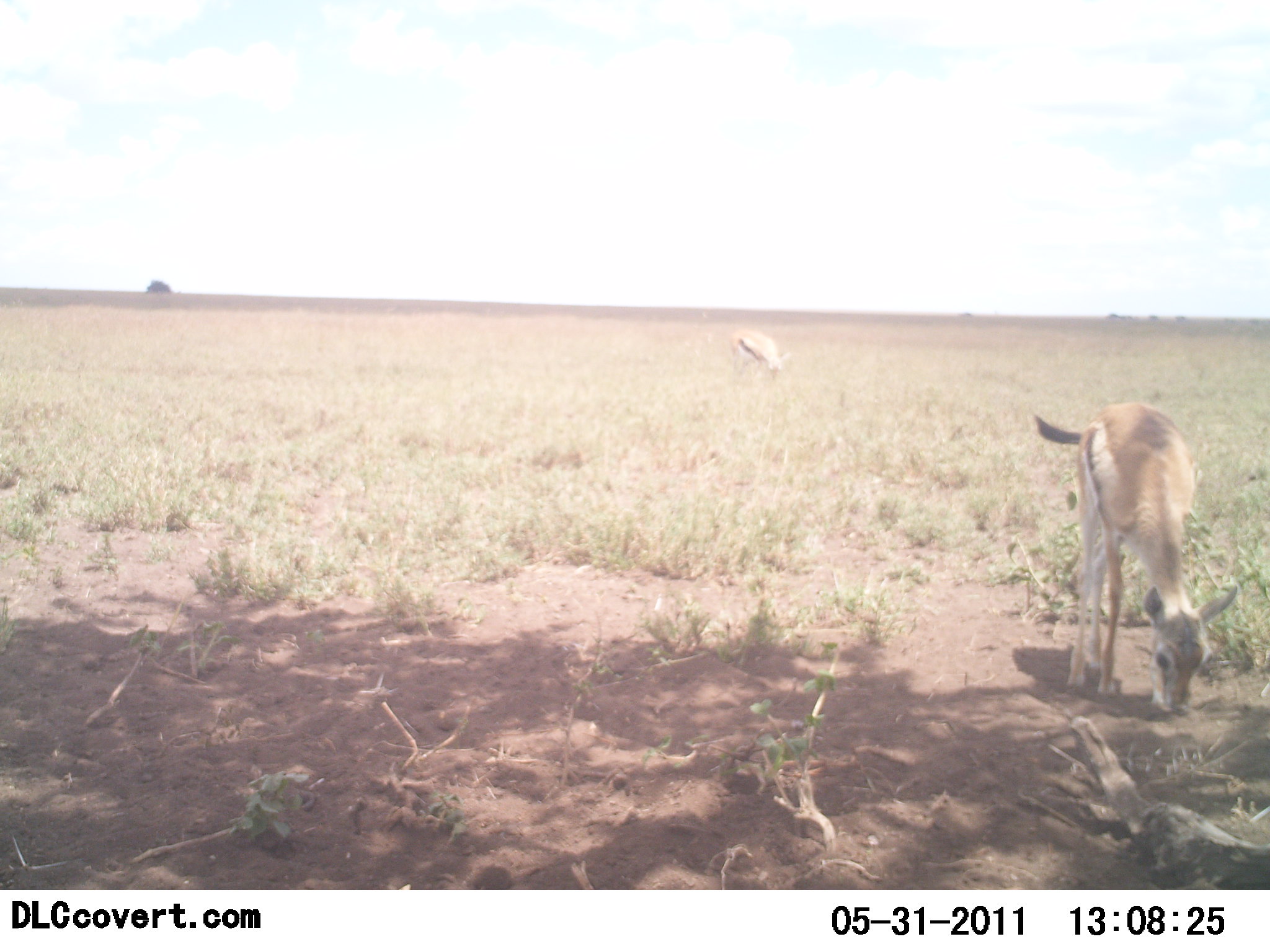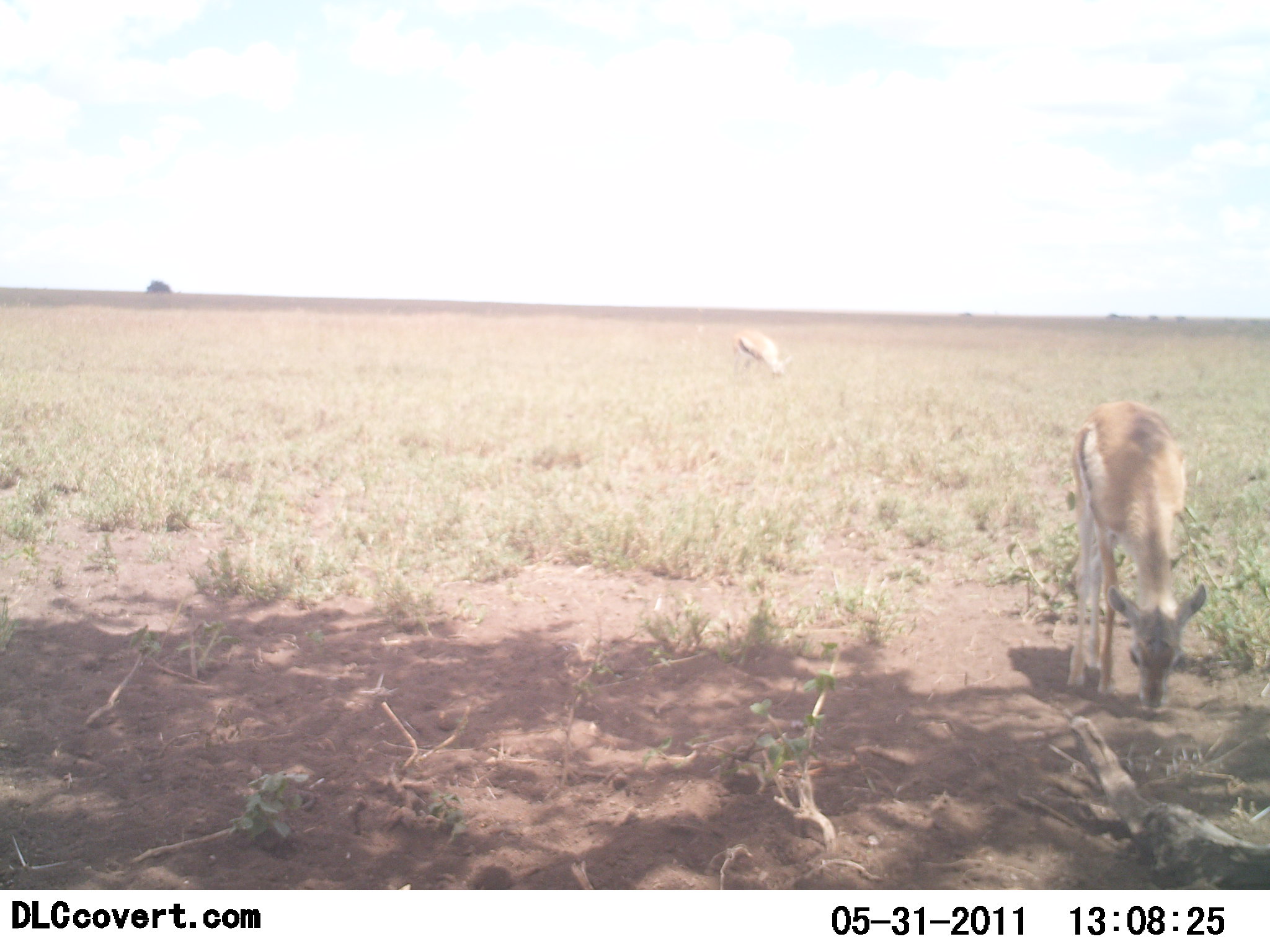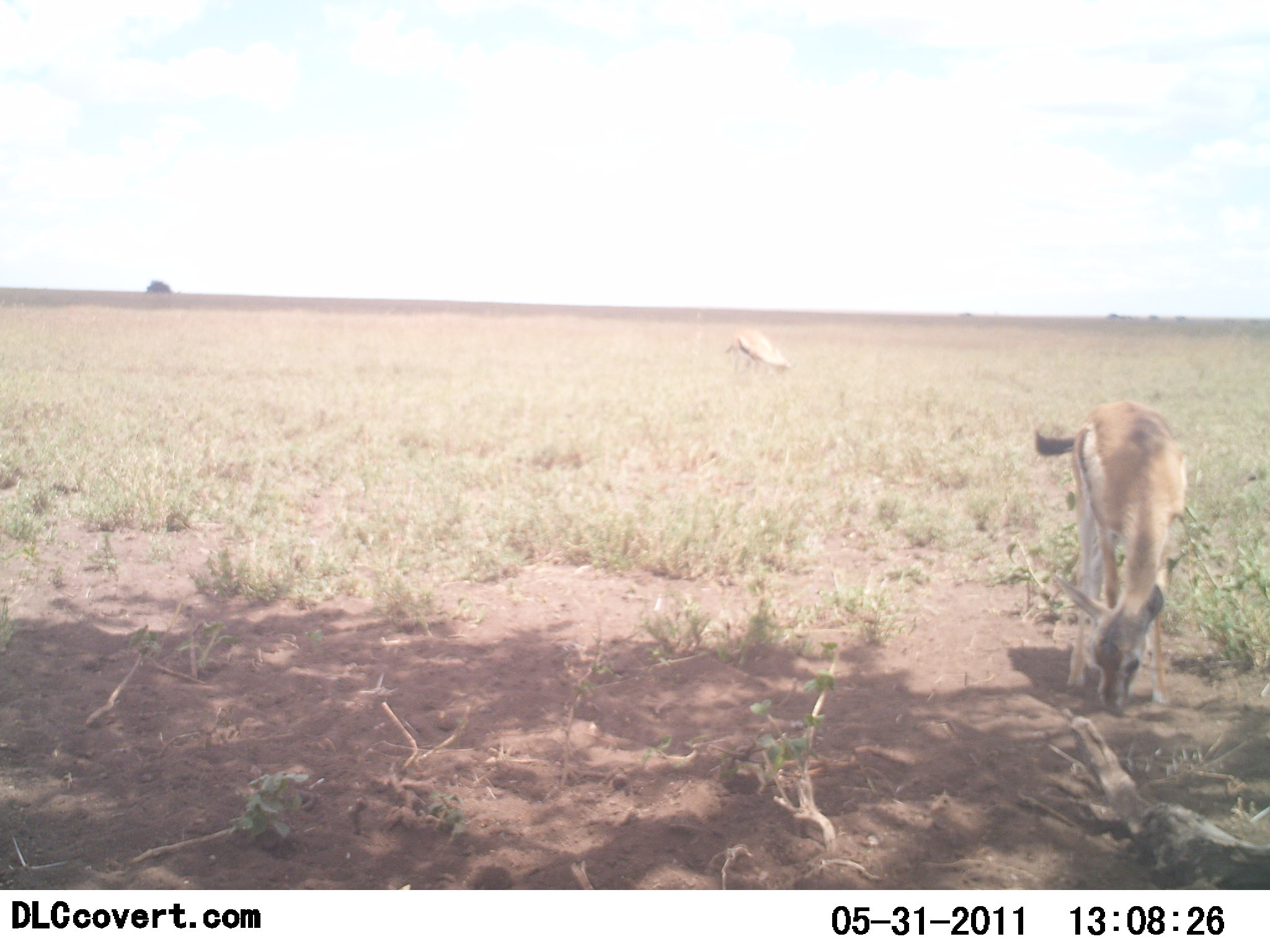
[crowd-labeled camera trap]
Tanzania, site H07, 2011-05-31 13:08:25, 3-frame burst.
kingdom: Animalia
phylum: Chordata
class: Mammalia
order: Artiodactyla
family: Bovidae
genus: Eudorcas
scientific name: Eudorcas thomsonii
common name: thomson's gazelle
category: gazellethomsons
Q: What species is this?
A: Gazellethomsons (thomson's gazelle) (Eudorcas thomsonii).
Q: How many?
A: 2.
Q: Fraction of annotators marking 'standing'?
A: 55%.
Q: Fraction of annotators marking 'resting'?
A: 0%.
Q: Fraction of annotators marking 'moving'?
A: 0%.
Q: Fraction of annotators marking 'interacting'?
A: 0%.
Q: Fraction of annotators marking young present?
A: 9%.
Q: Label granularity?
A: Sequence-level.